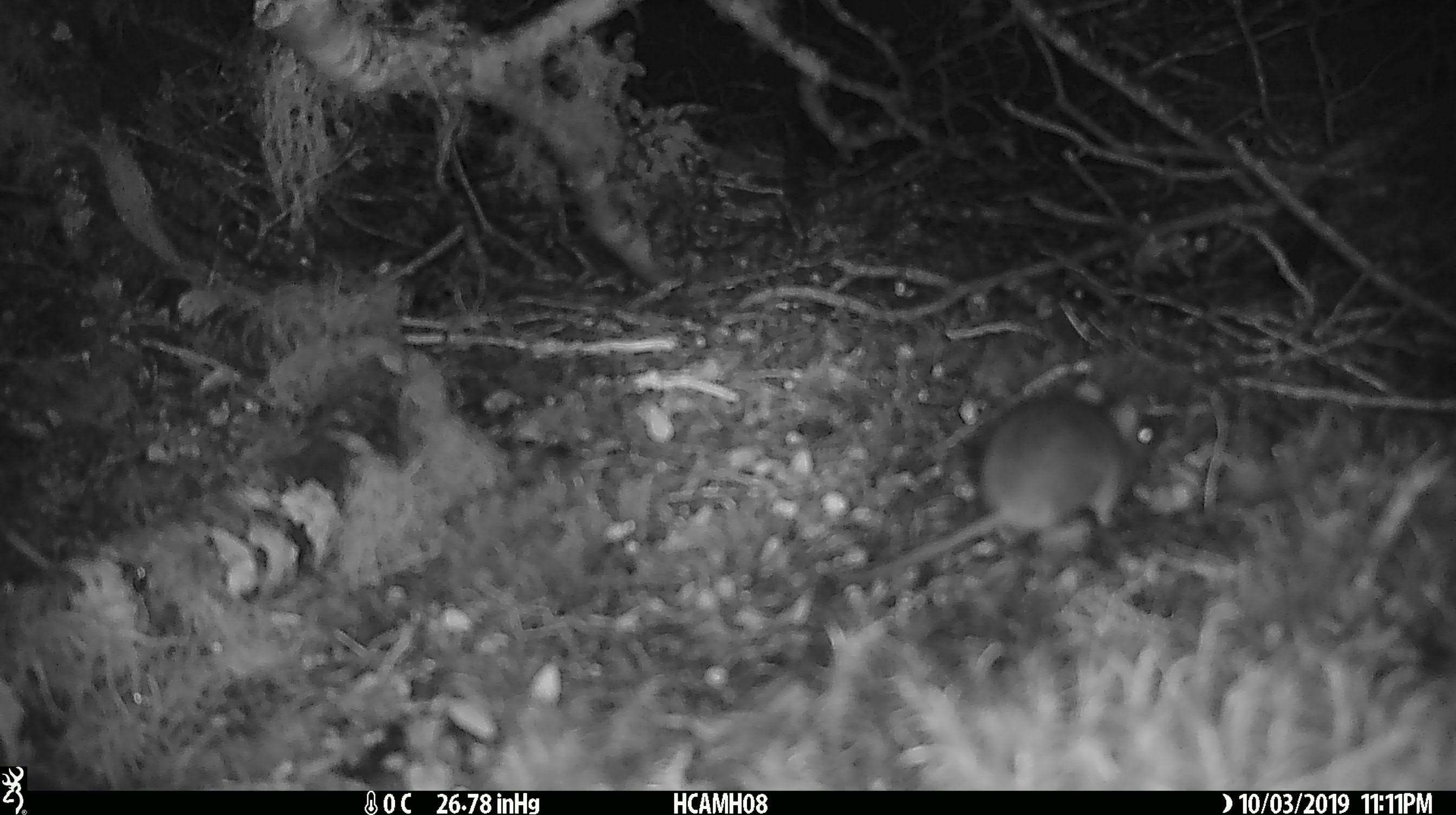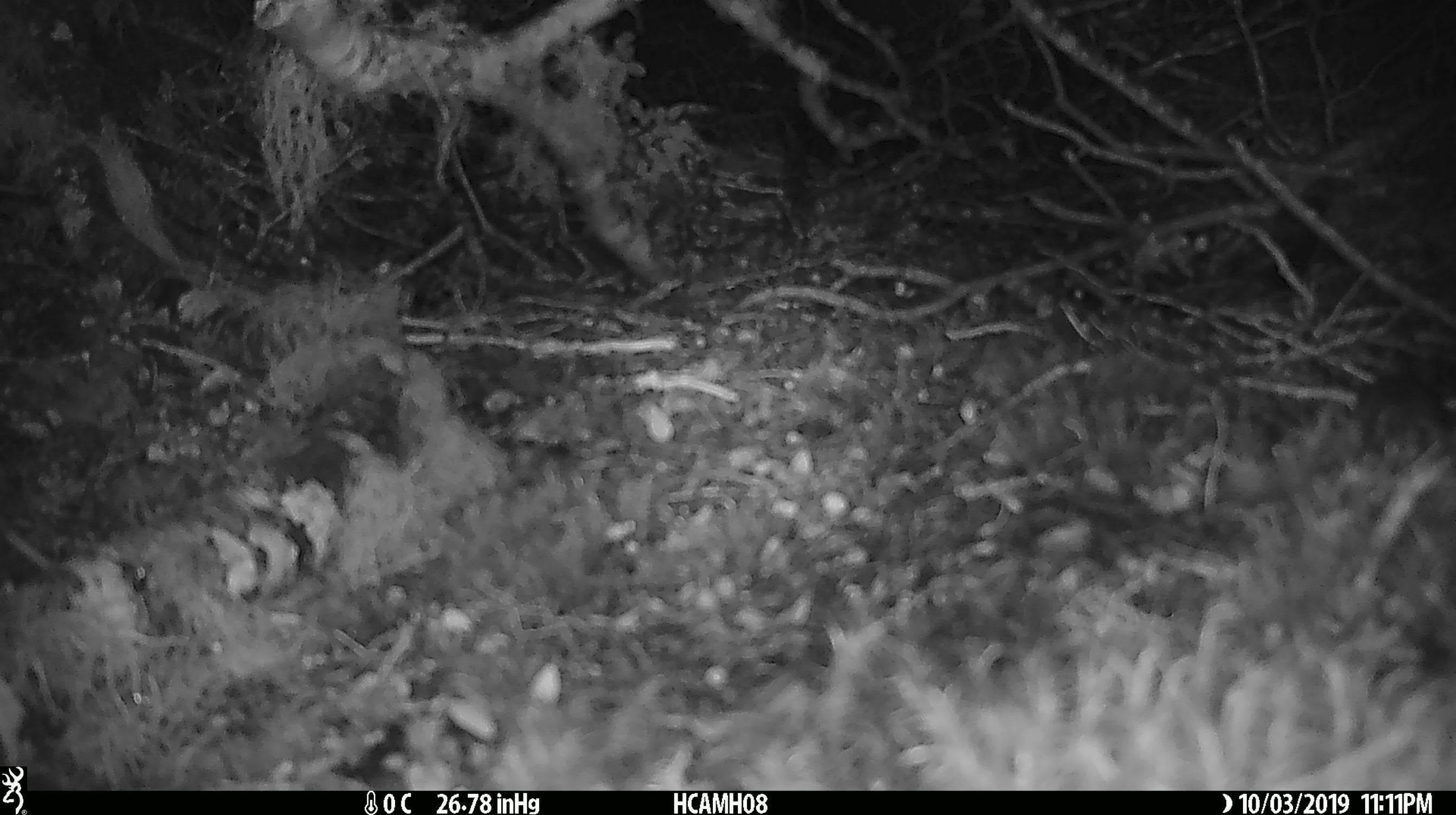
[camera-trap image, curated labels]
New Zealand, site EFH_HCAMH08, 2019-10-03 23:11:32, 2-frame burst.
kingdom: Animalia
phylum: Chordata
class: Mammalia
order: Rodentia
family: Muridae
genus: Mus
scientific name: Mus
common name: mouse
Mouse (Mus).